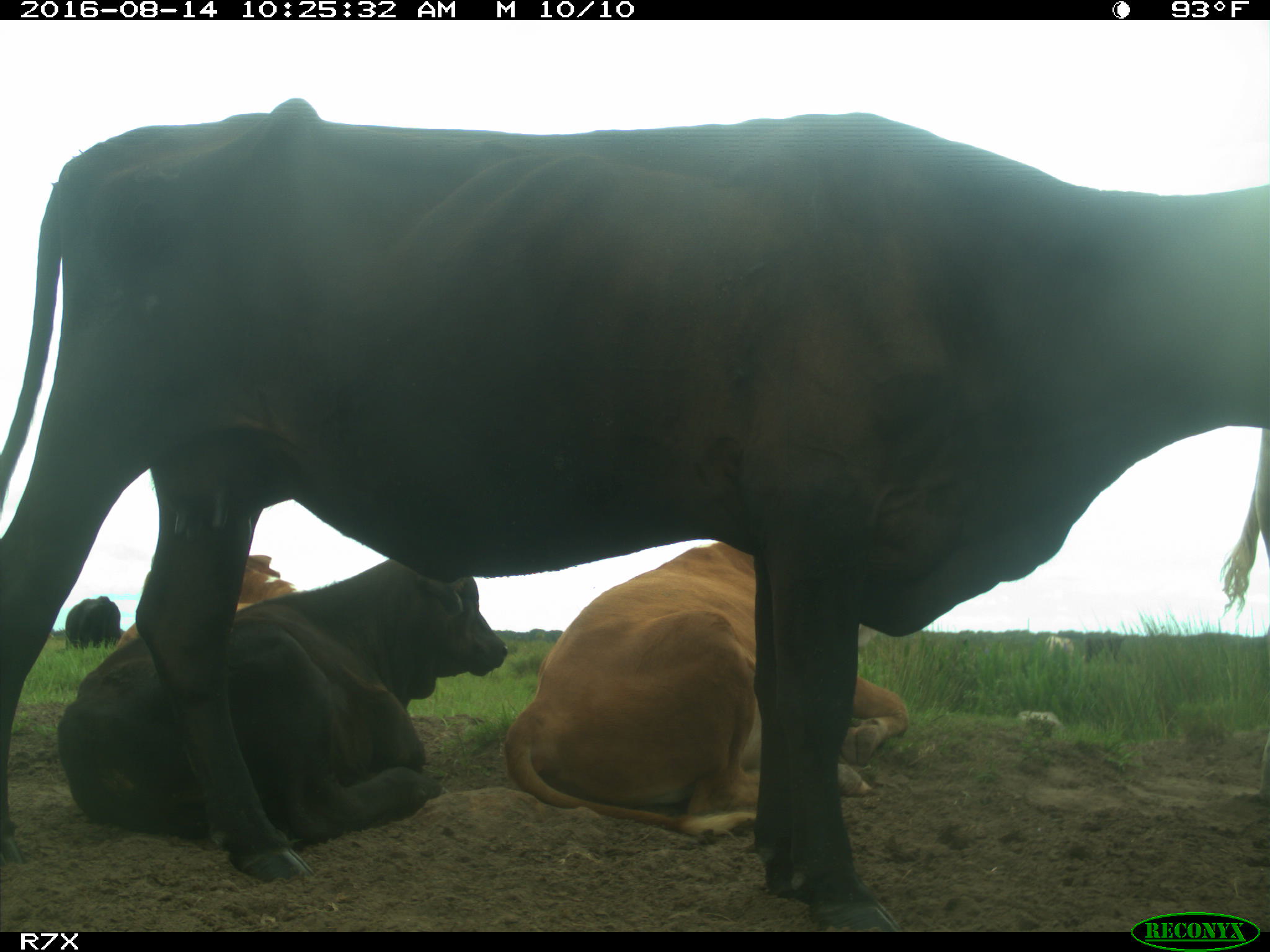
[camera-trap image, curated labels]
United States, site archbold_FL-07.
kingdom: Animalia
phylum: Chordata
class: Mammalia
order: Artiodactyla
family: Bovidae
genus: Bos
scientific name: Bos taurus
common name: domestic cow